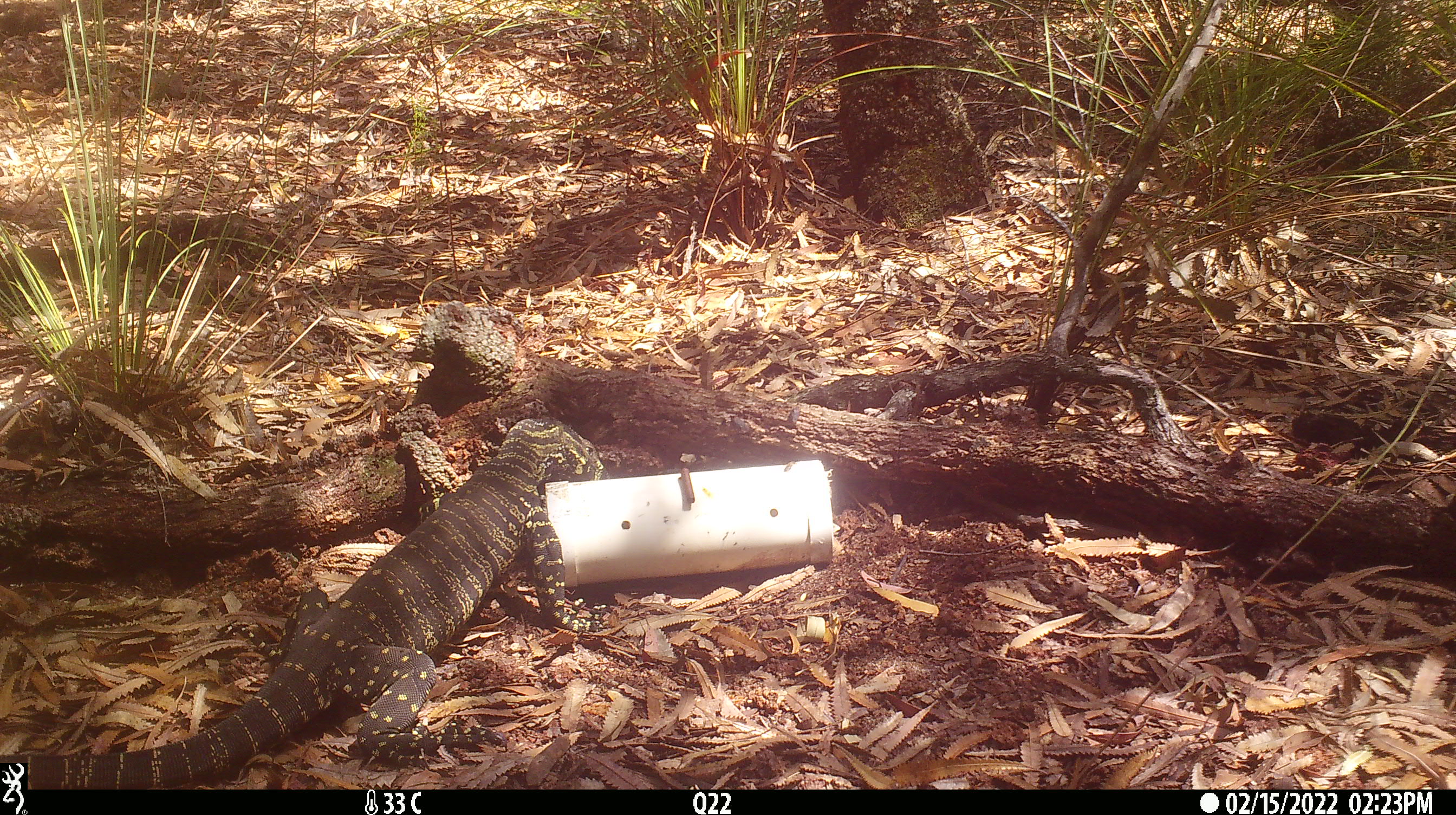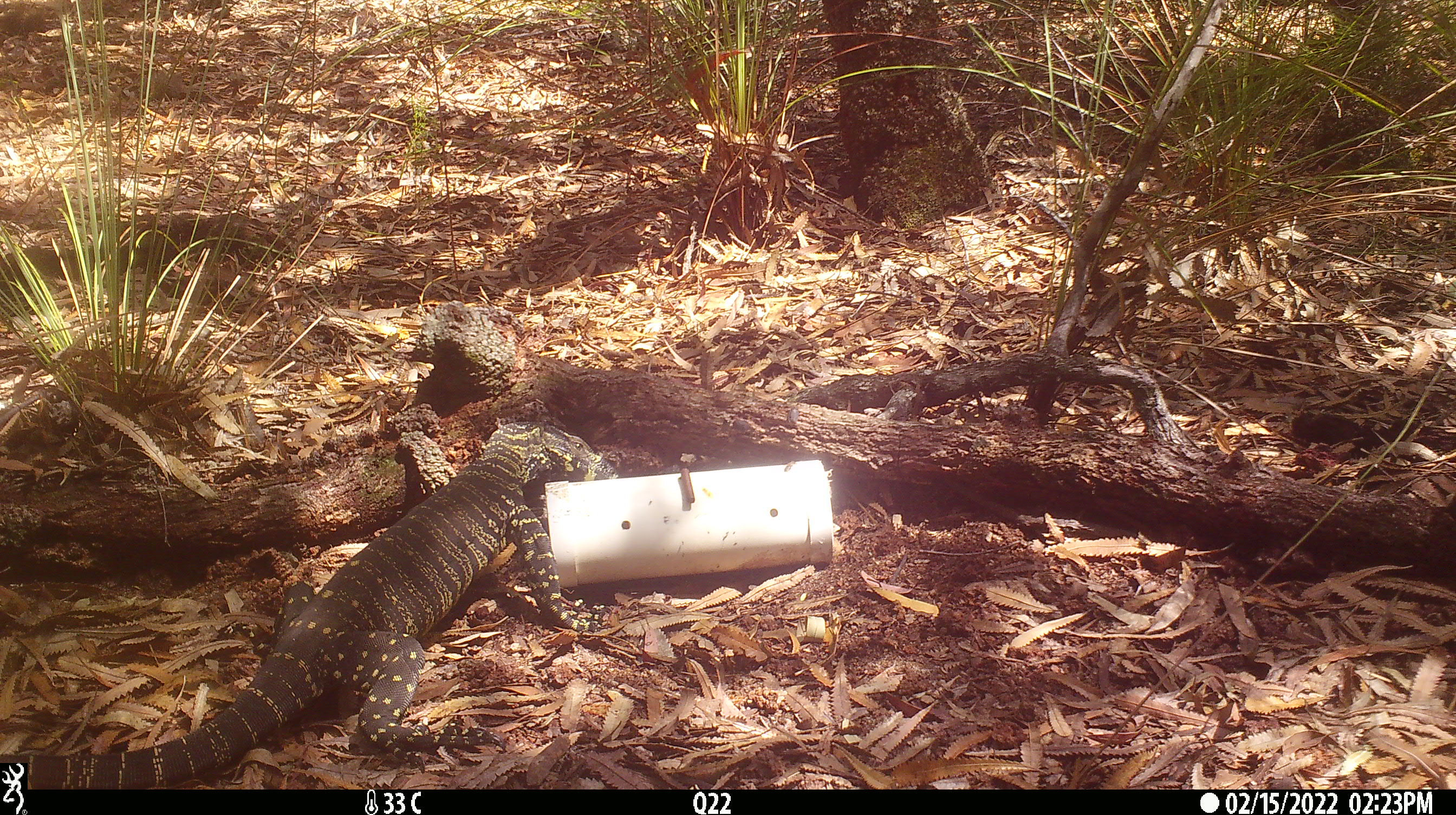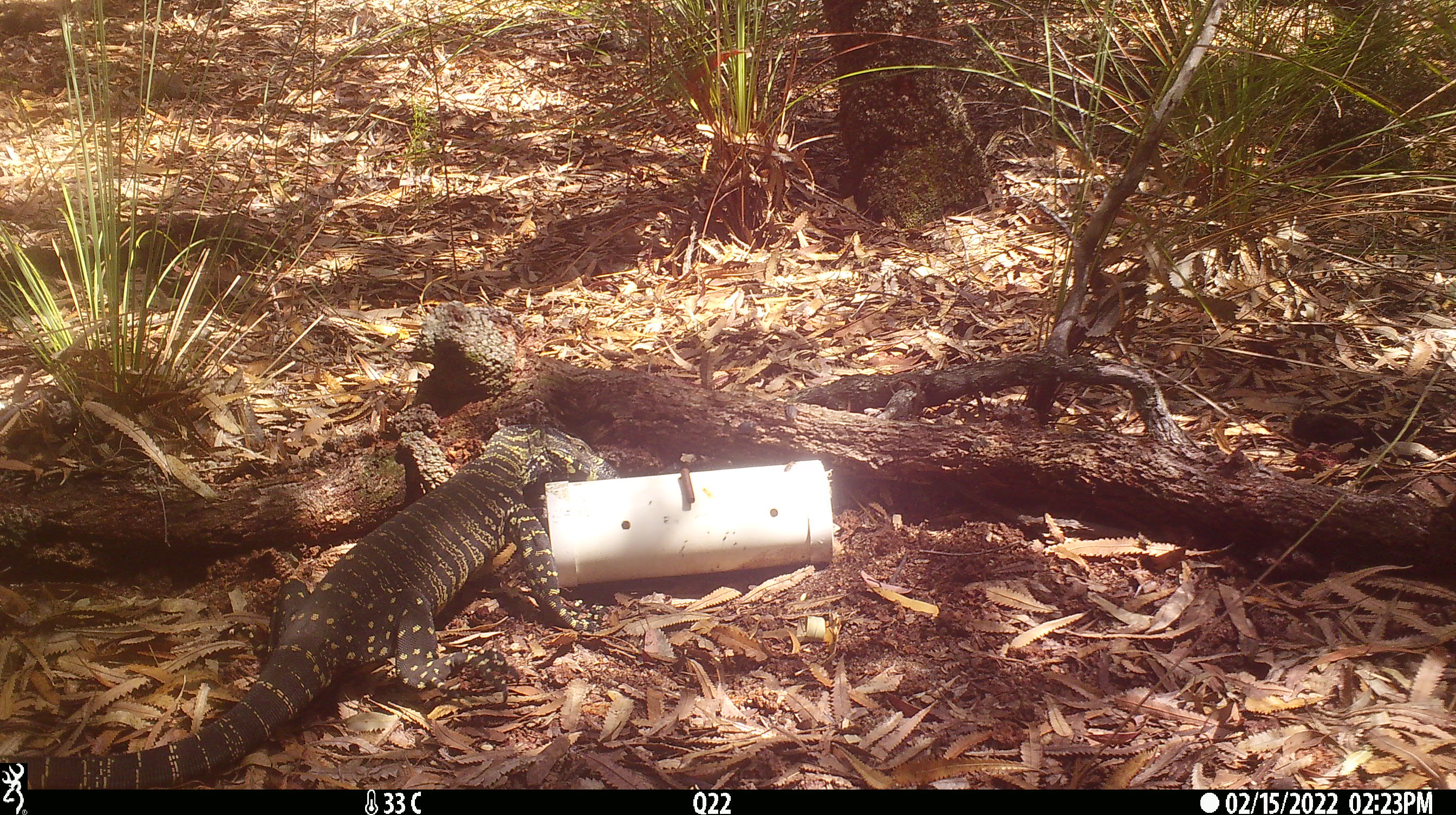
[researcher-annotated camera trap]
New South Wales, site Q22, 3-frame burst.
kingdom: Animalia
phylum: Chordata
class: Reptilia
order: Squamata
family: Varanidae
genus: Varanus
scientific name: Varanus varius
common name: lace monitor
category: goanna